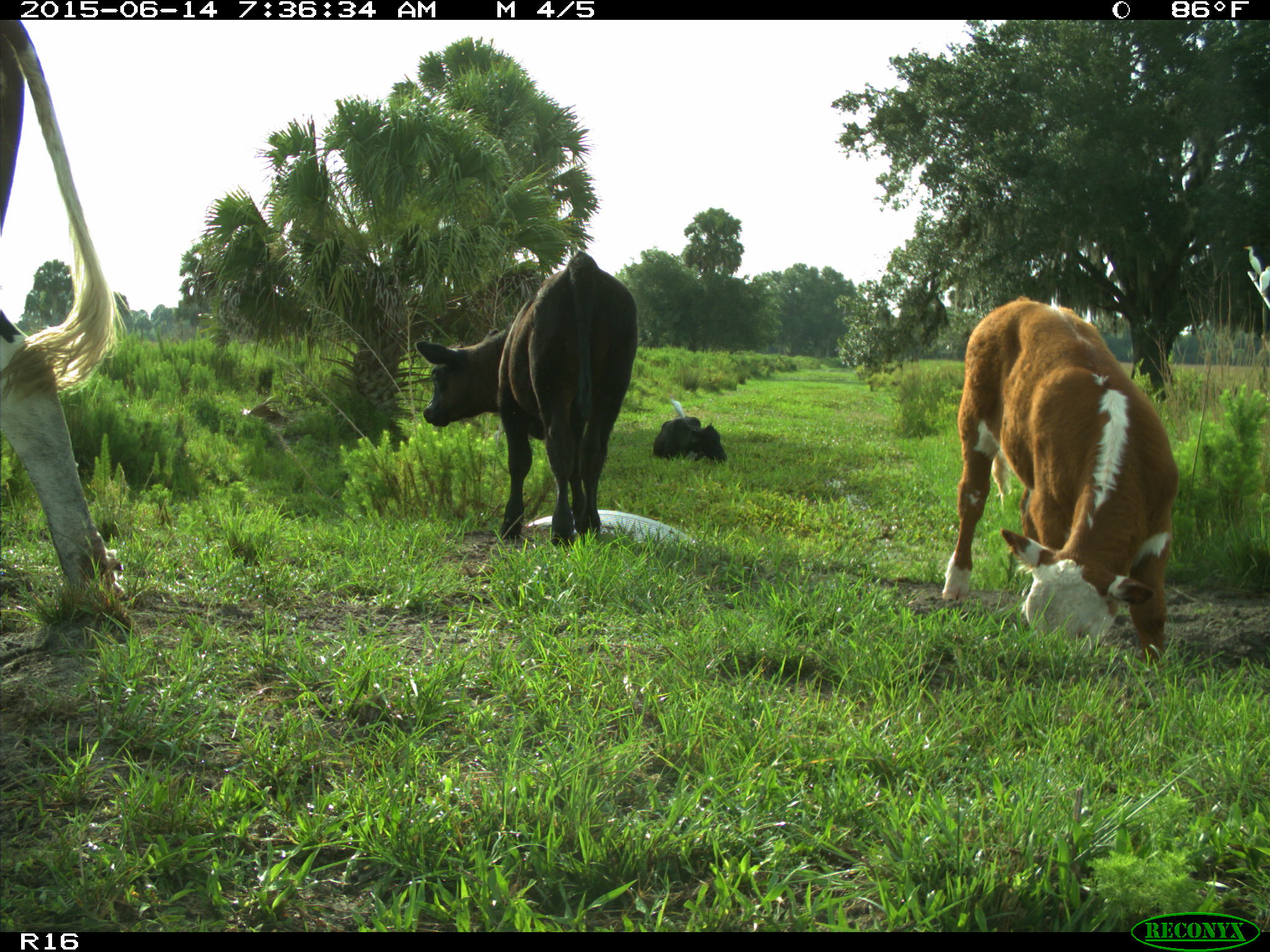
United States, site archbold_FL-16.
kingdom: Animalia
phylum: Chordata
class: Mammalia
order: Artiodactyla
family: Bovidae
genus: Bos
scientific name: Bos taurus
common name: domestic cow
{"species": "Bos taurus (domestic cow)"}